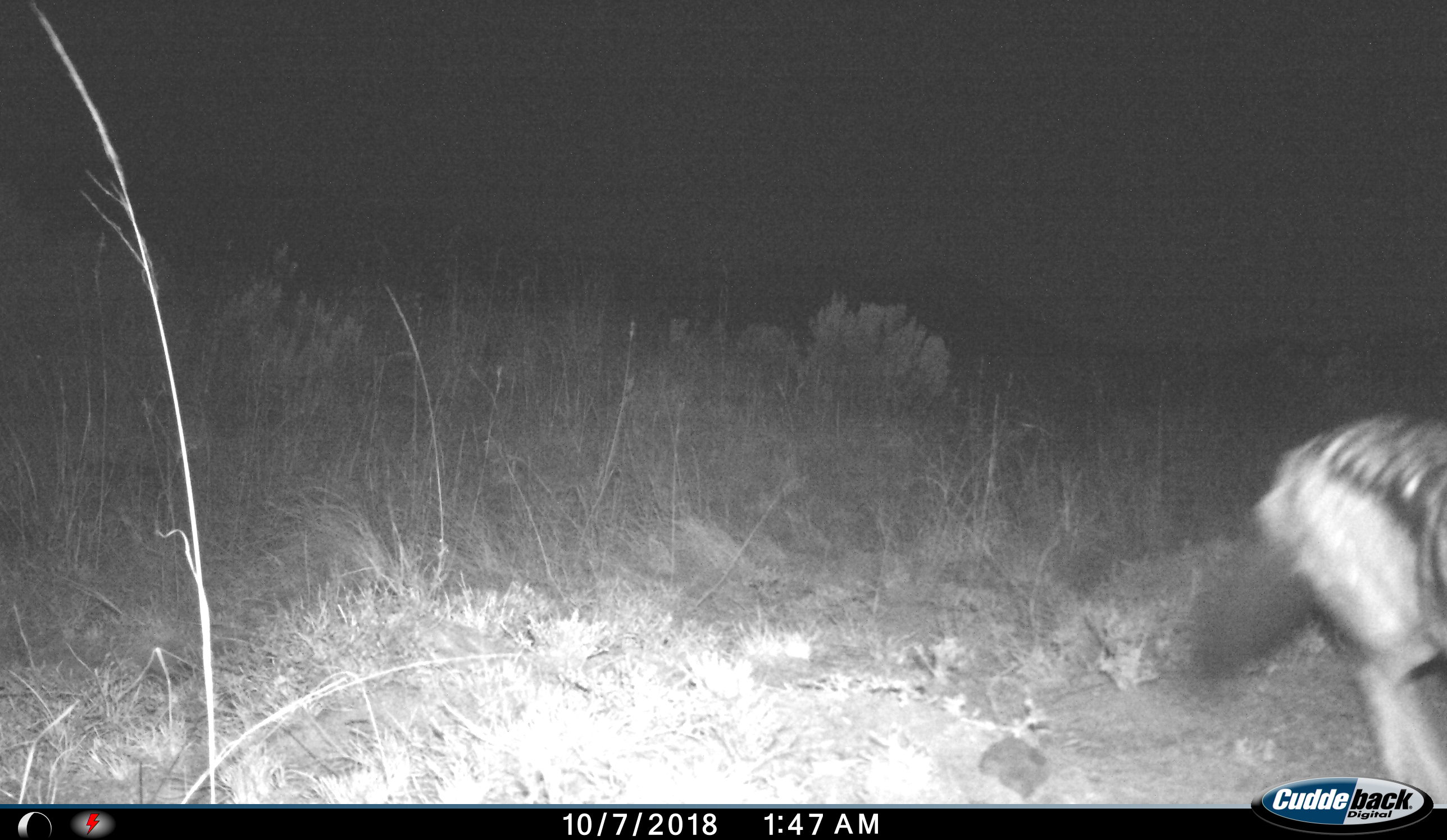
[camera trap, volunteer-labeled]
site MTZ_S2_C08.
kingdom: Animalia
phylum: Chordata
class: Mammalia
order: Carnivora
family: Canidae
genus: Lupulella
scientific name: Lupulella mesomelas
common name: black-backed jackal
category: jackalblackbacked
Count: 1.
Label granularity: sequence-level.